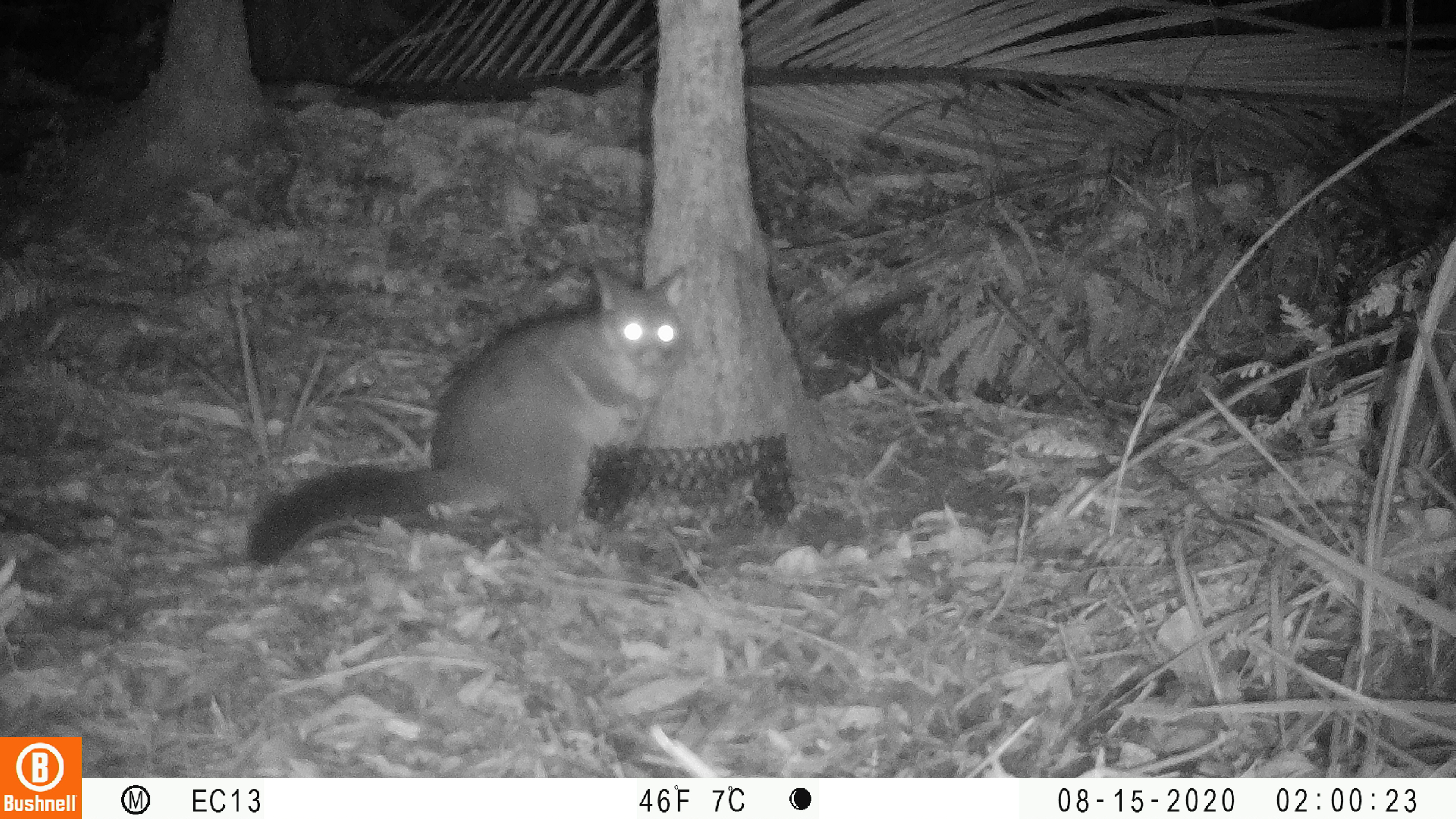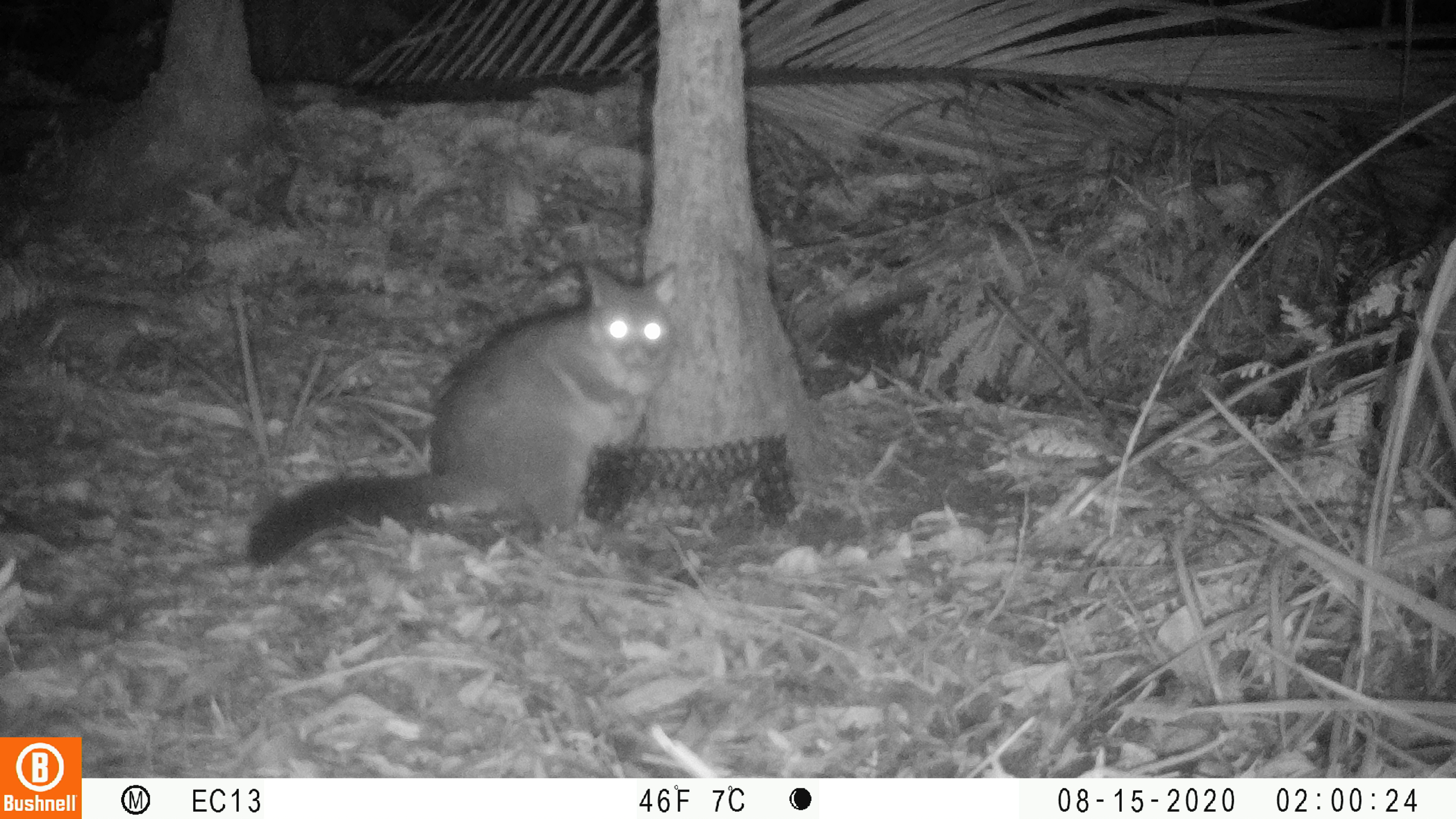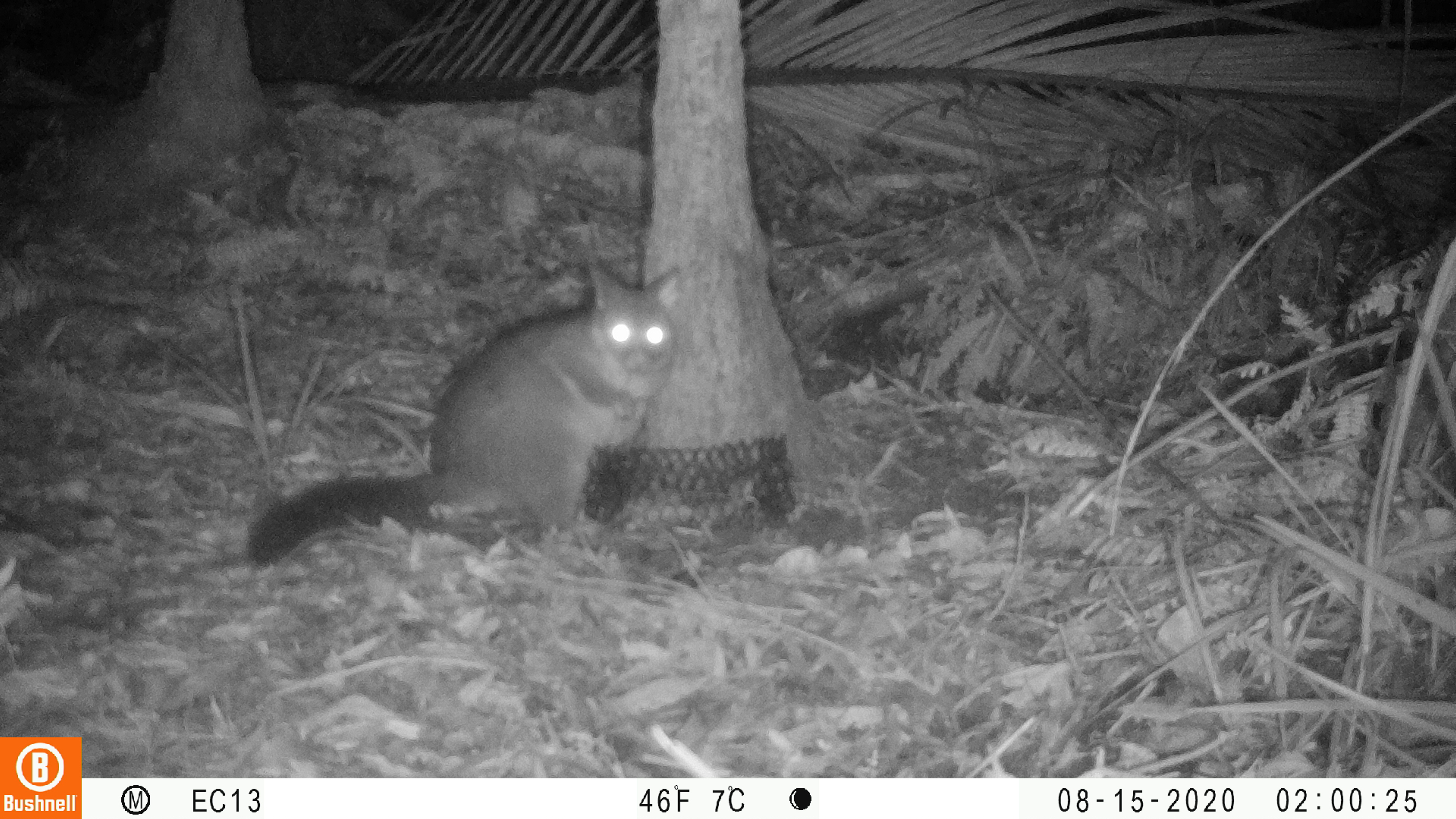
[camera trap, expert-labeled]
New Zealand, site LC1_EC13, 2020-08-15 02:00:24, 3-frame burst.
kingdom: Animalia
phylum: Chordata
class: Mammalia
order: Diprotodontia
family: Phalangeridae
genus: Trichosurus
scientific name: Trichosurus vulpecula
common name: common brushtail possum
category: possum